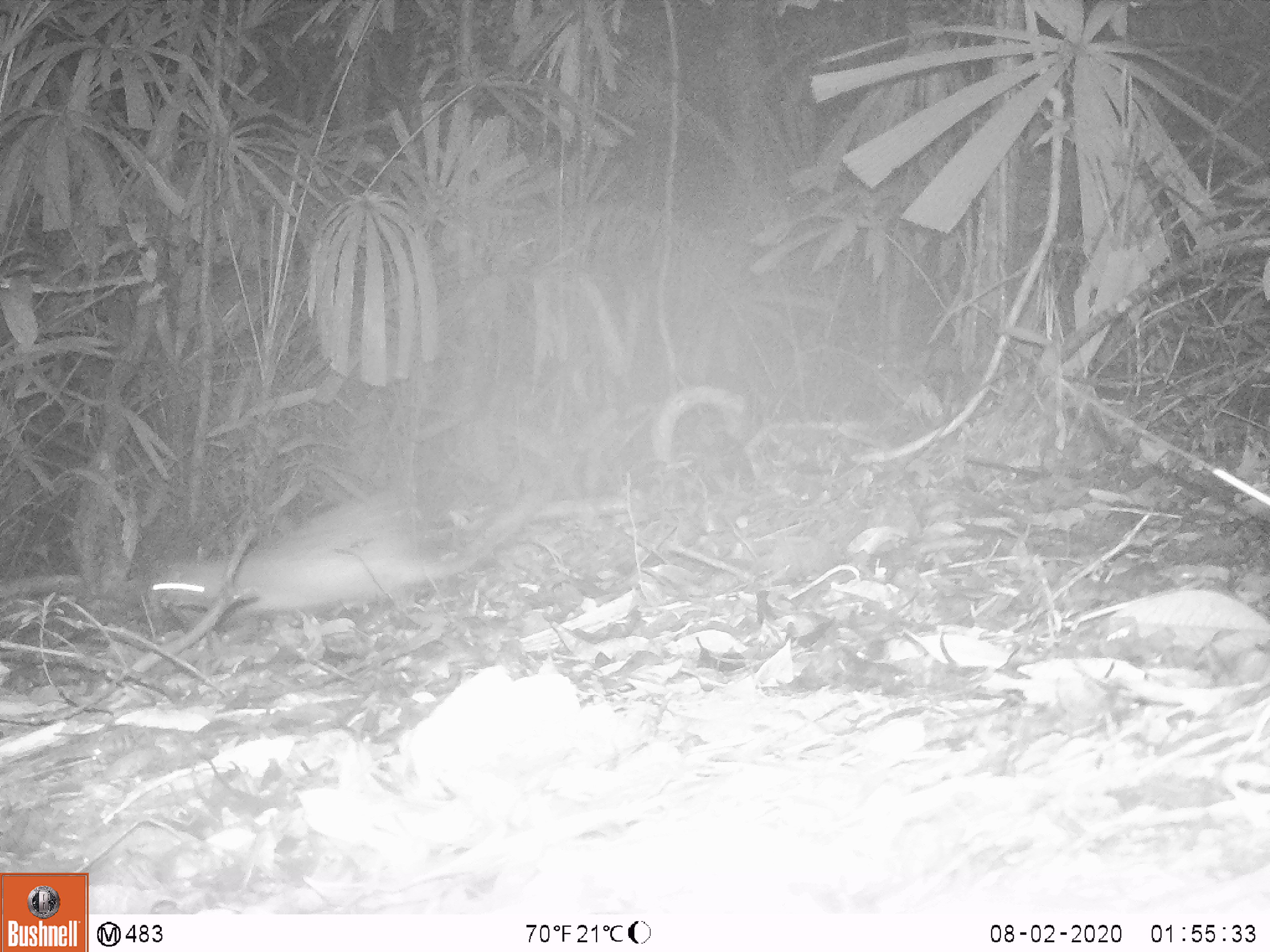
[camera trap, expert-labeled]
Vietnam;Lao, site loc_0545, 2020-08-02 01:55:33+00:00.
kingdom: Animalia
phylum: Chordata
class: Mammalia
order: Rodentia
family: Hystricidae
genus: Atherurus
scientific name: Atherurus macrourus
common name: asiatic brush-tailed porcupine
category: asiatic brush tailed porcupine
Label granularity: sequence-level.